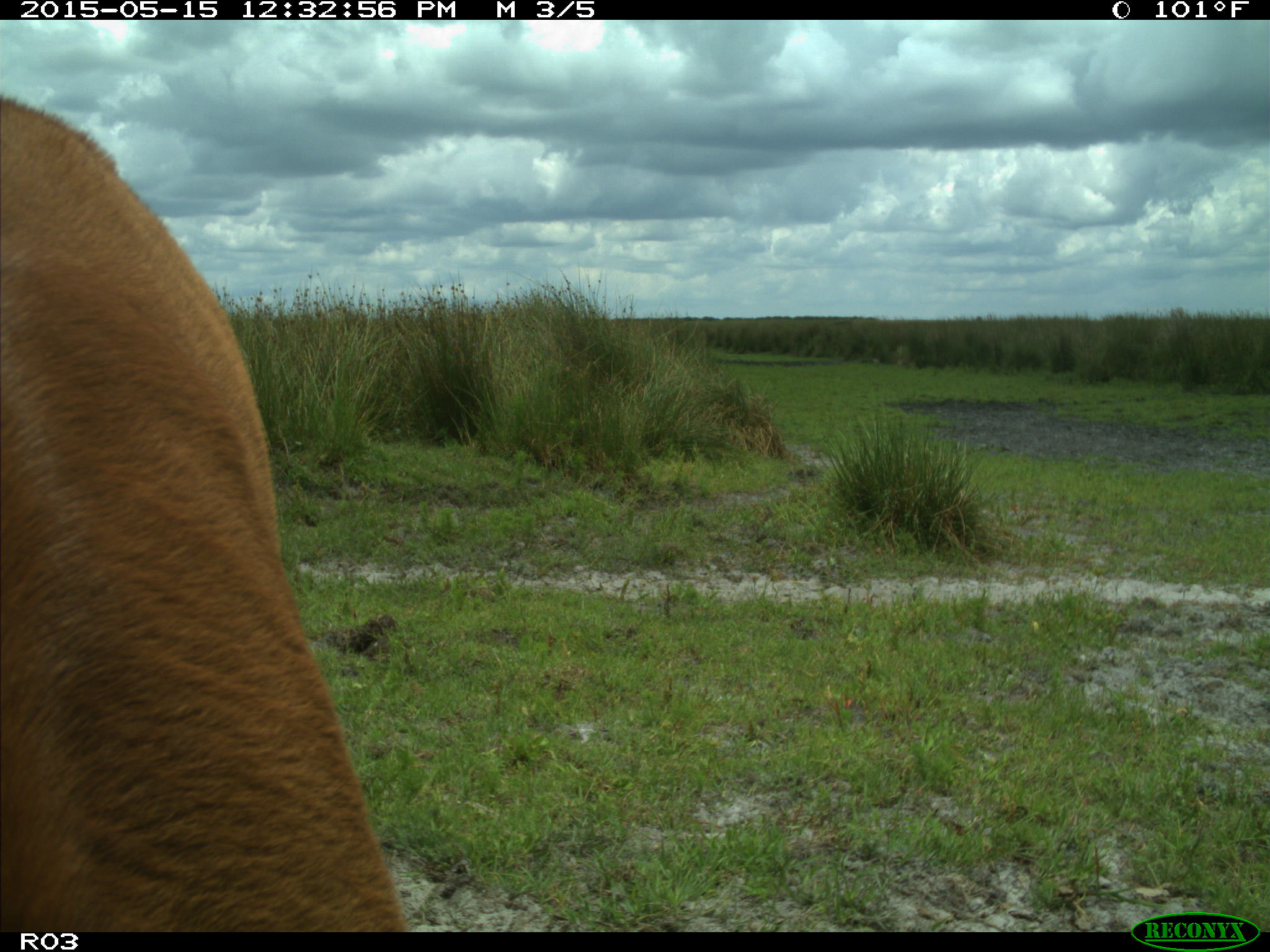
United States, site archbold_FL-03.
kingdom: Animalia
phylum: Chordata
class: Mammalia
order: Artiodactyla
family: Bovidae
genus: Bos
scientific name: Bos taurus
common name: domestic cow